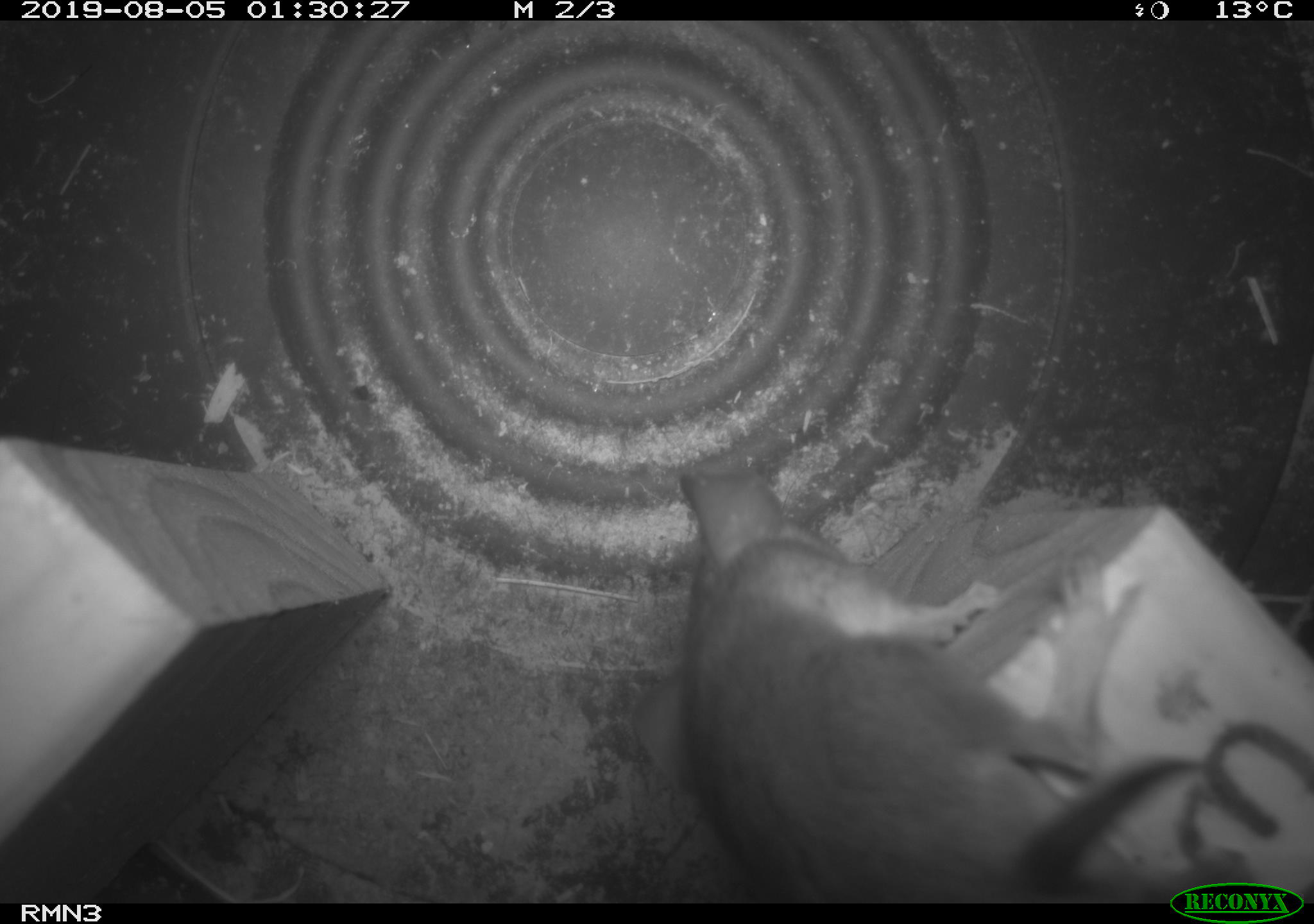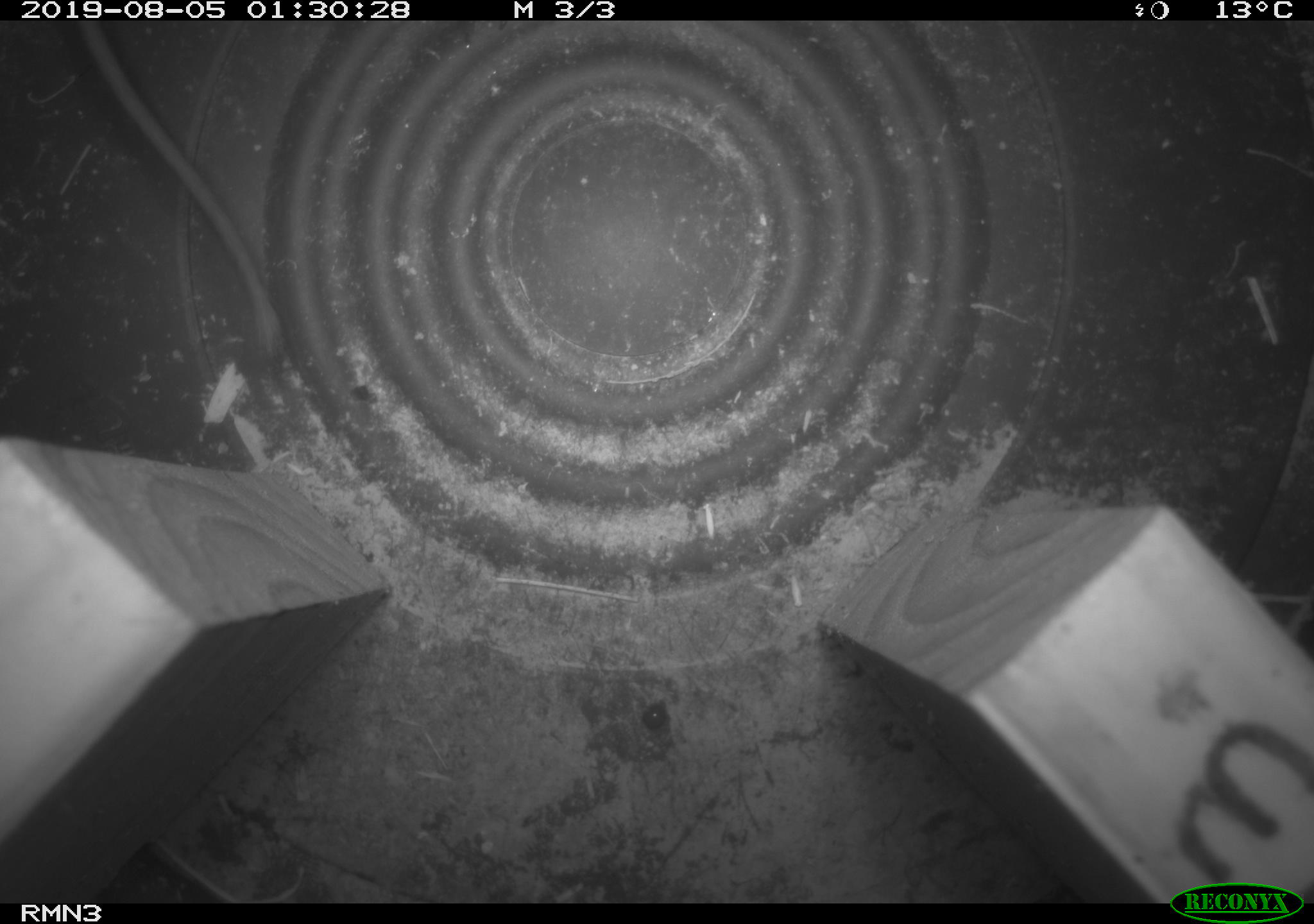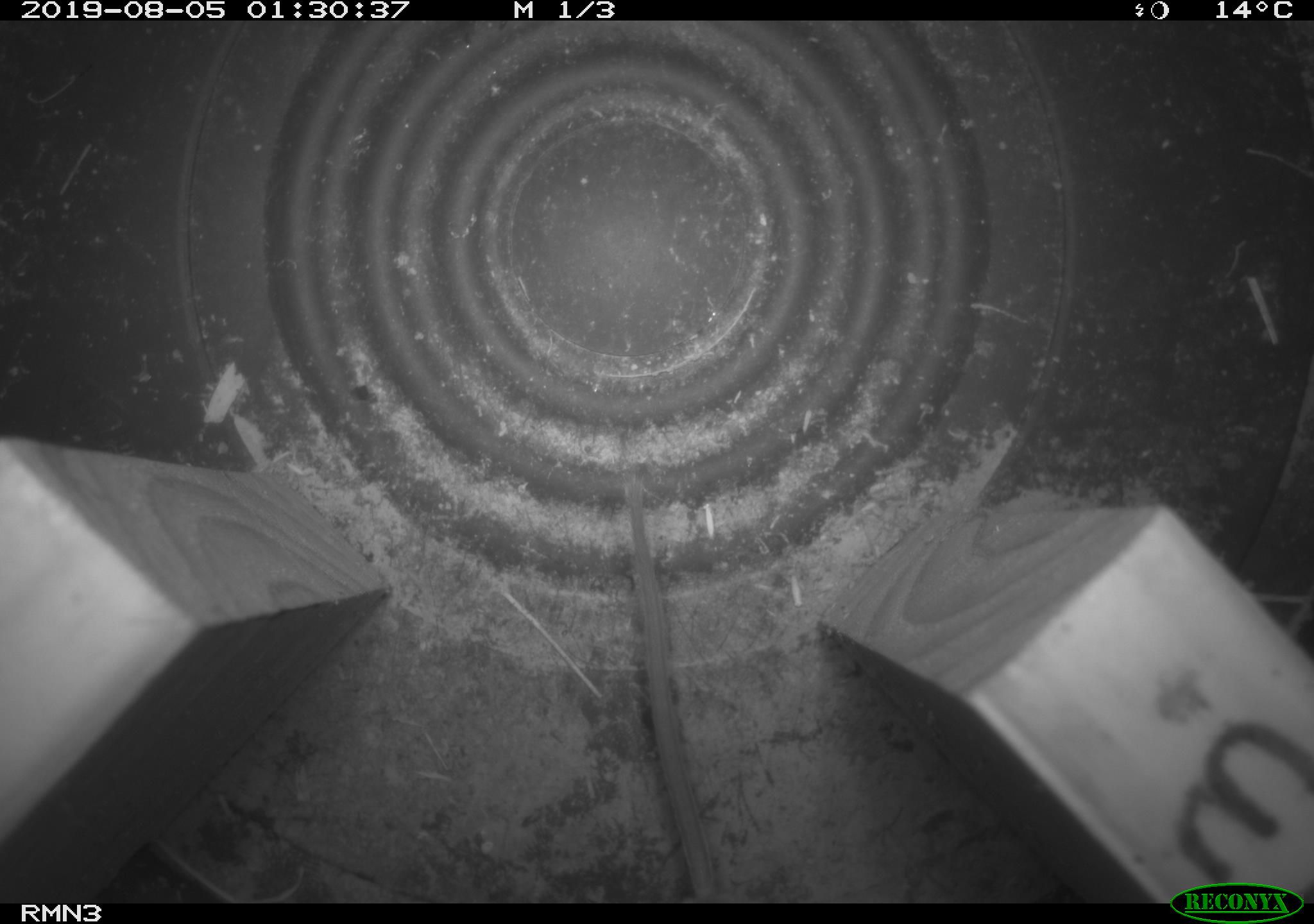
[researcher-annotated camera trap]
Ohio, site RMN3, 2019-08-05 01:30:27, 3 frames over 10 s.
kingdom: Animalia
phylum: Chordata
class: Mammalia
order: Rodentia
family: Cricetidae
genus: Peromyscus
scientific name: Peromyscus leucopus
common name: white-footed mouse